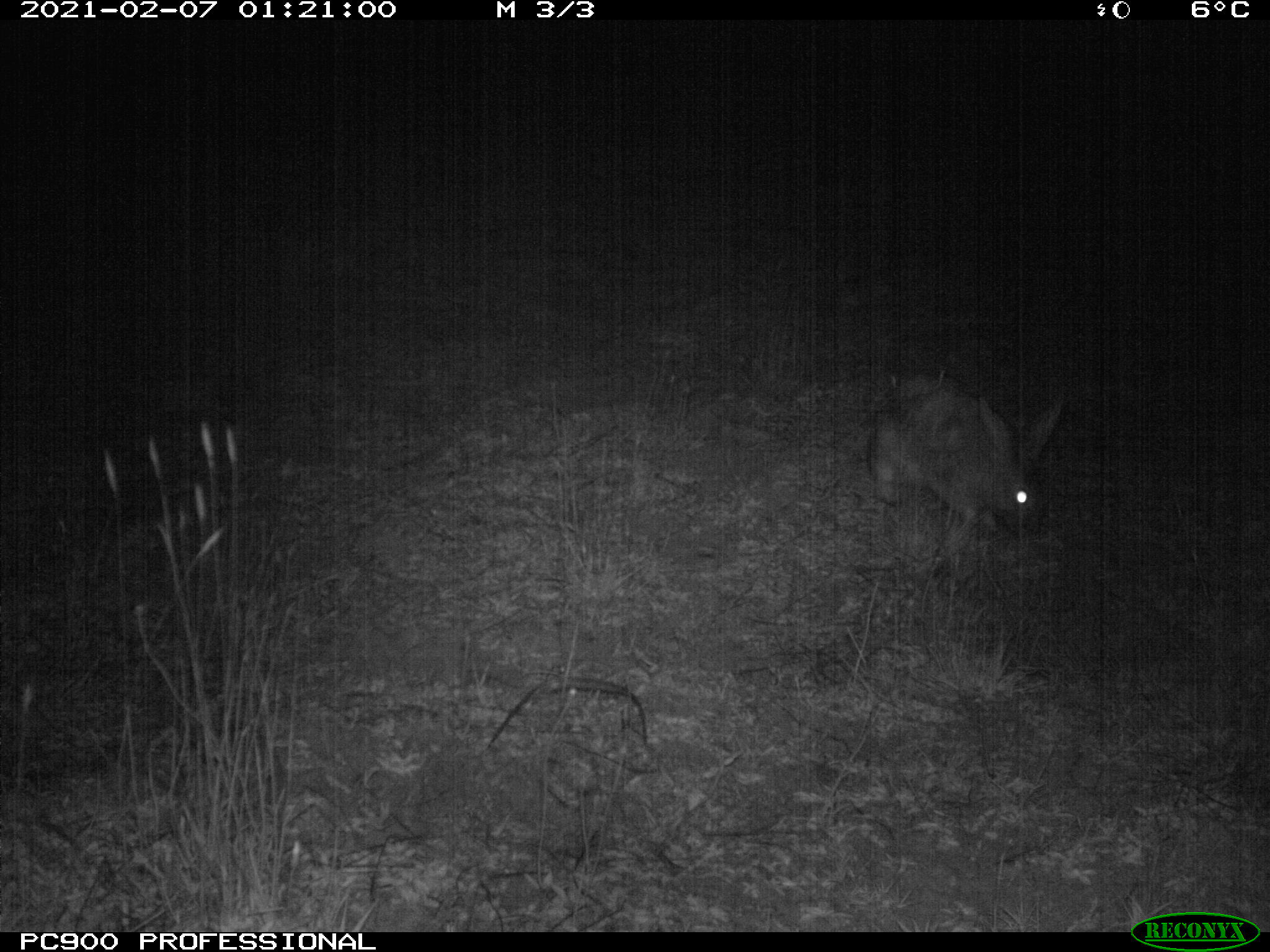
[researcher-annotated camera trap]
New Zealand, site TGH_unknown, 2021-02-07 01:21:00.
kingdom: Animalia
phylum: Chordata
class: Mammalia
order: Lagomorpha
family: Leporidae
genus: Oryctolagus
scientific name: Oryctolagus cuniculus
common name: european rabbit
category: rabbit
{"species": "rabbit (european rabbit) (Oryctolagus cuniculus)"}